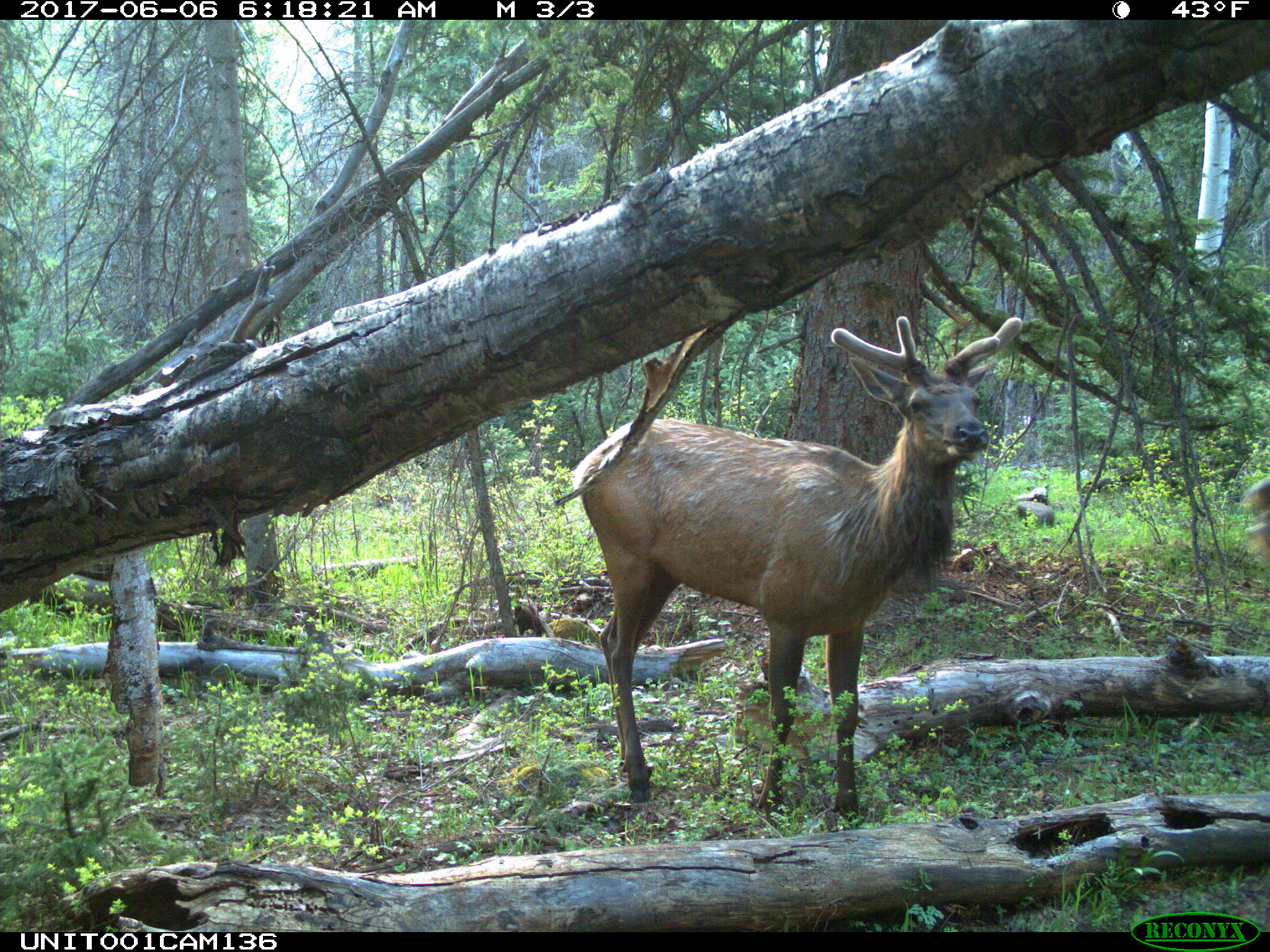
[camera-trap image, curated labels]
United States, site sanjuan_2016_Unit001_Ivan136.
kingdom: Animalia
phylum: Chordata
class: Mammalia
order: Artiodactyla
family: Cervidae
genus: Cervus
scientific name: Cervus elaphus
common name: red deer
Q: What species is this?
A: Cervus elaphus (red deer).